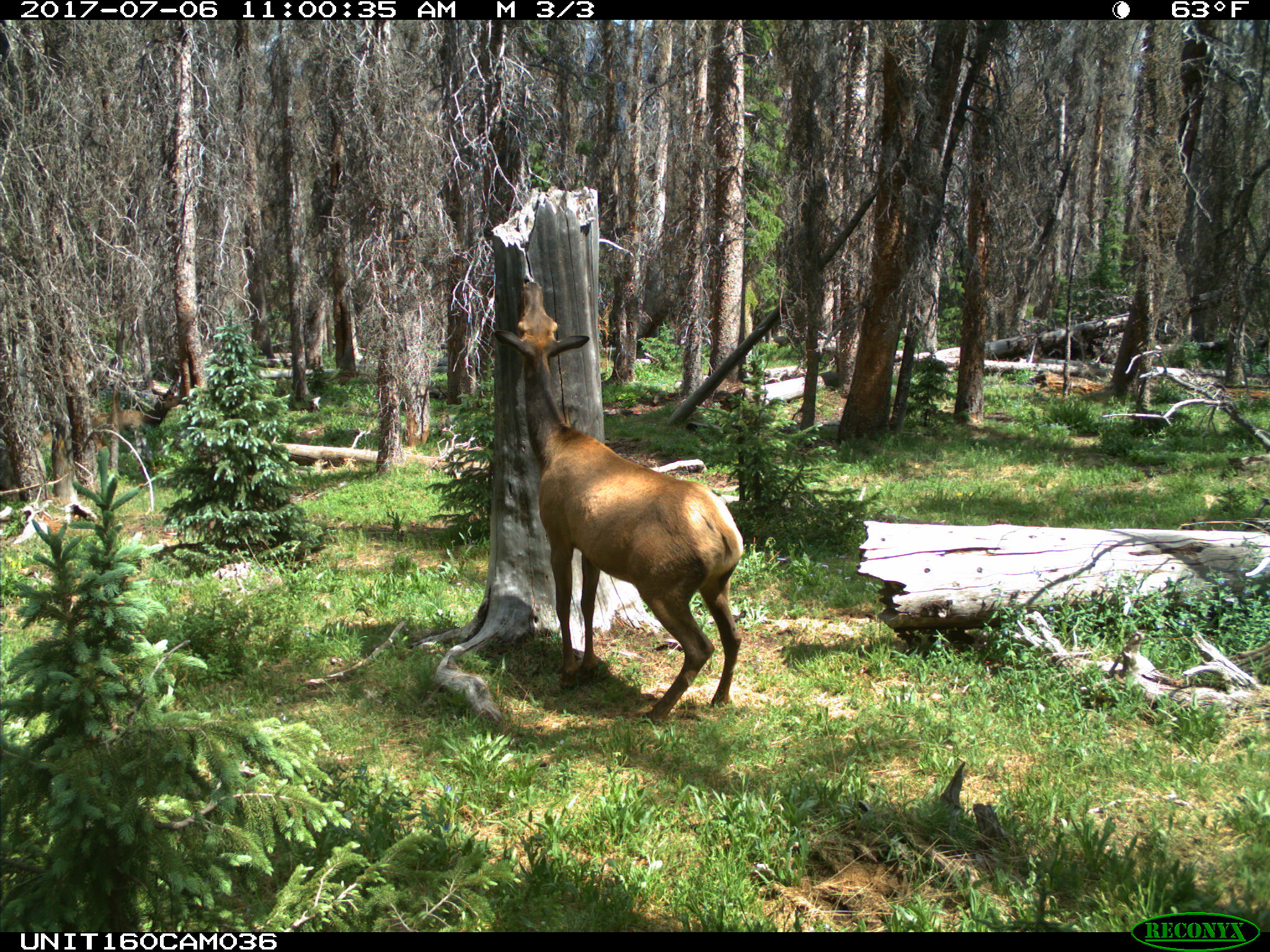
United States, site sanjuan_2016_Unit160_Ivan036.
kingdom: Animalia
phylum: Chordata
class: Mammalia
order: Artiodactyla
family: Cervidae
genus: Cervus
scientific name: Cervus elaphus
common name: red deer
Cervus elaphus (red deer).